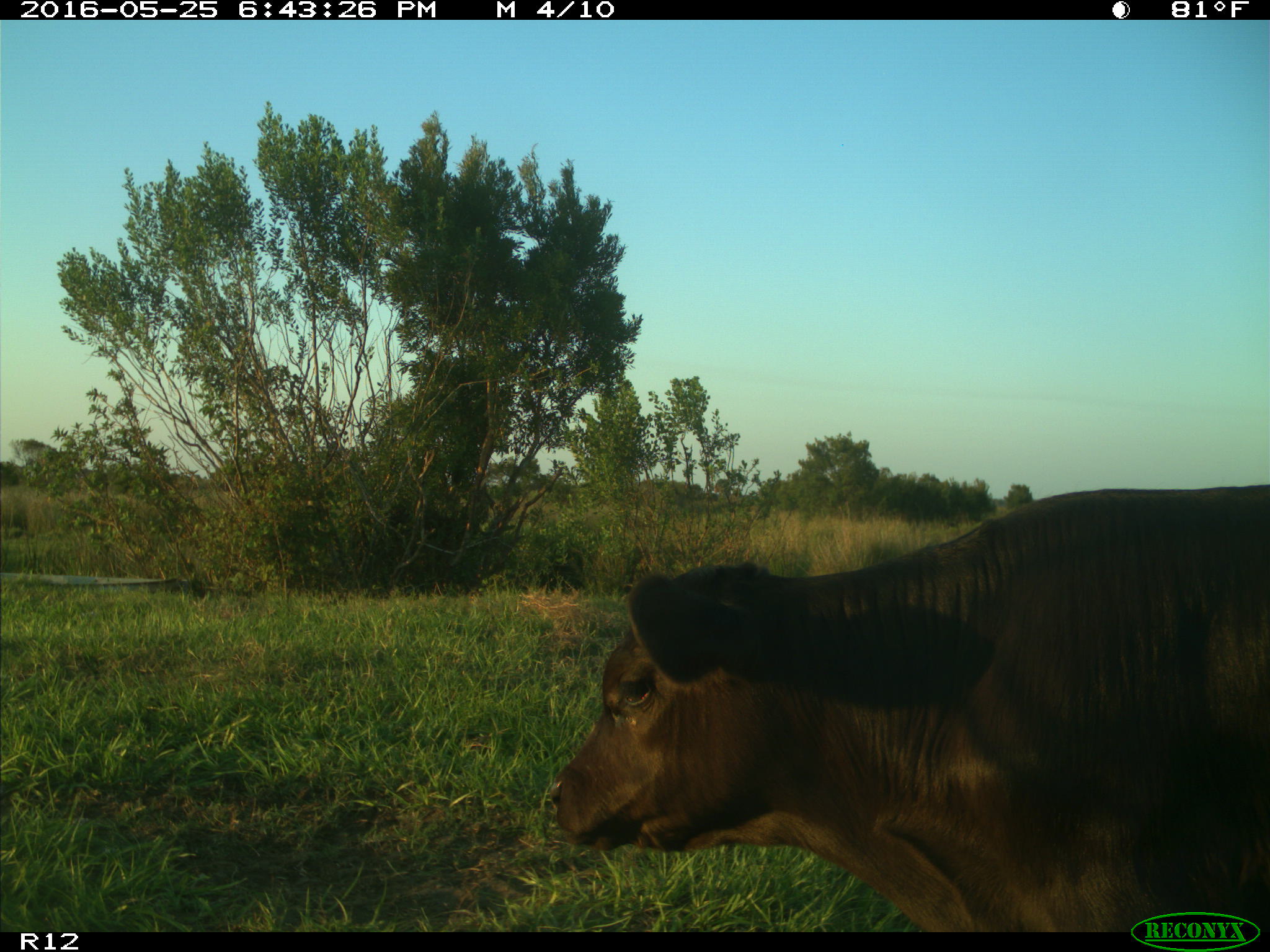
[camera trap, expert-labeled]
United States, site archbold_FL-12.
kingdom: Animalia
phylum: Chordata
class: Mammalia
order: Artiodactyla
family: Bovidae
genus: Bos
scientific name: Bos taurus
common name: domestic cow